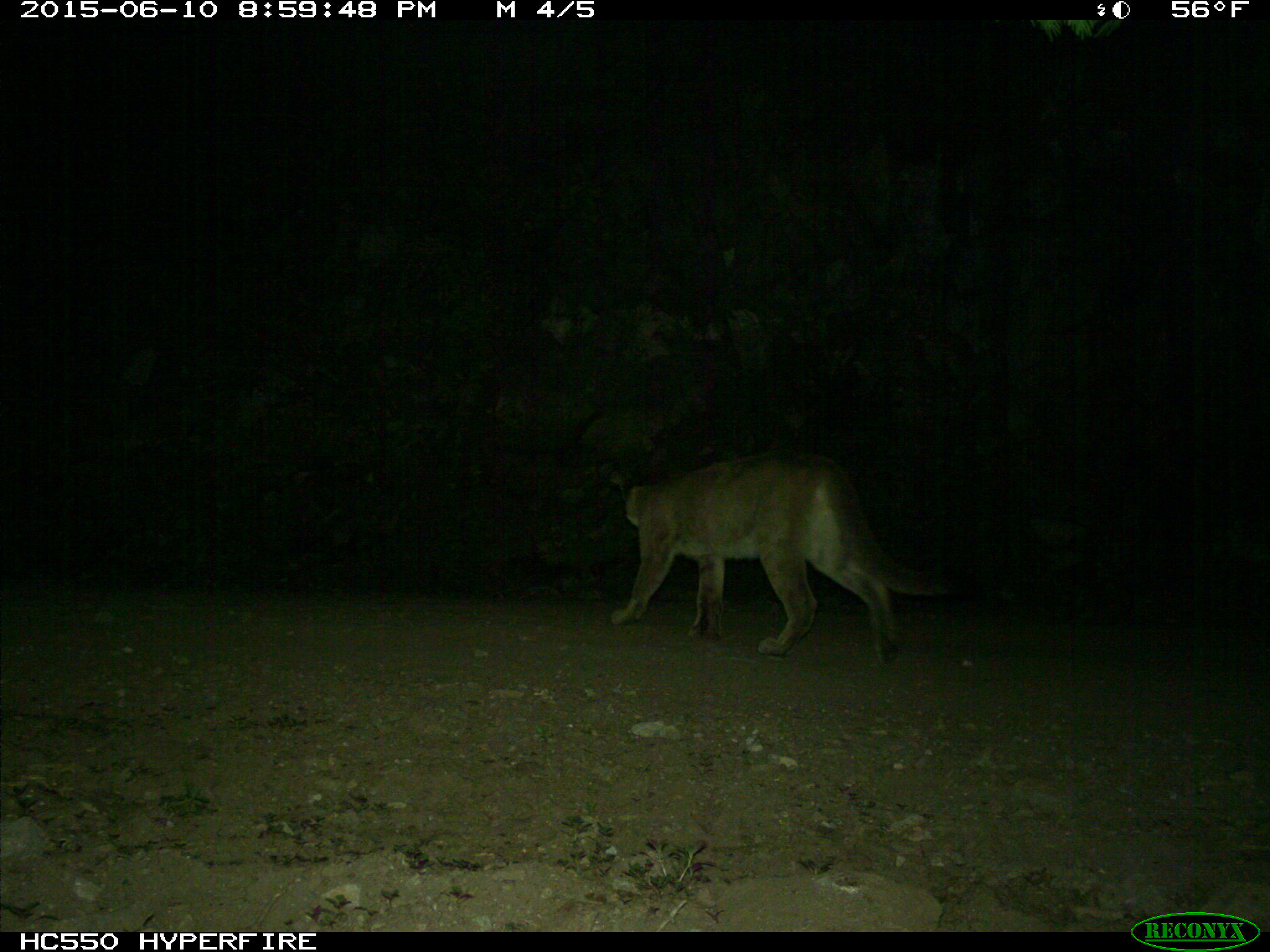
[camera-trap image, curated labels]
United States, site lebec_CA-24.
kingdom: Animalia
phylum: Chordata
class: Mammalia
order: Carnivora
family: Felidae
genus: Puma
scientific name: Puma concolor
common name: mountain lion